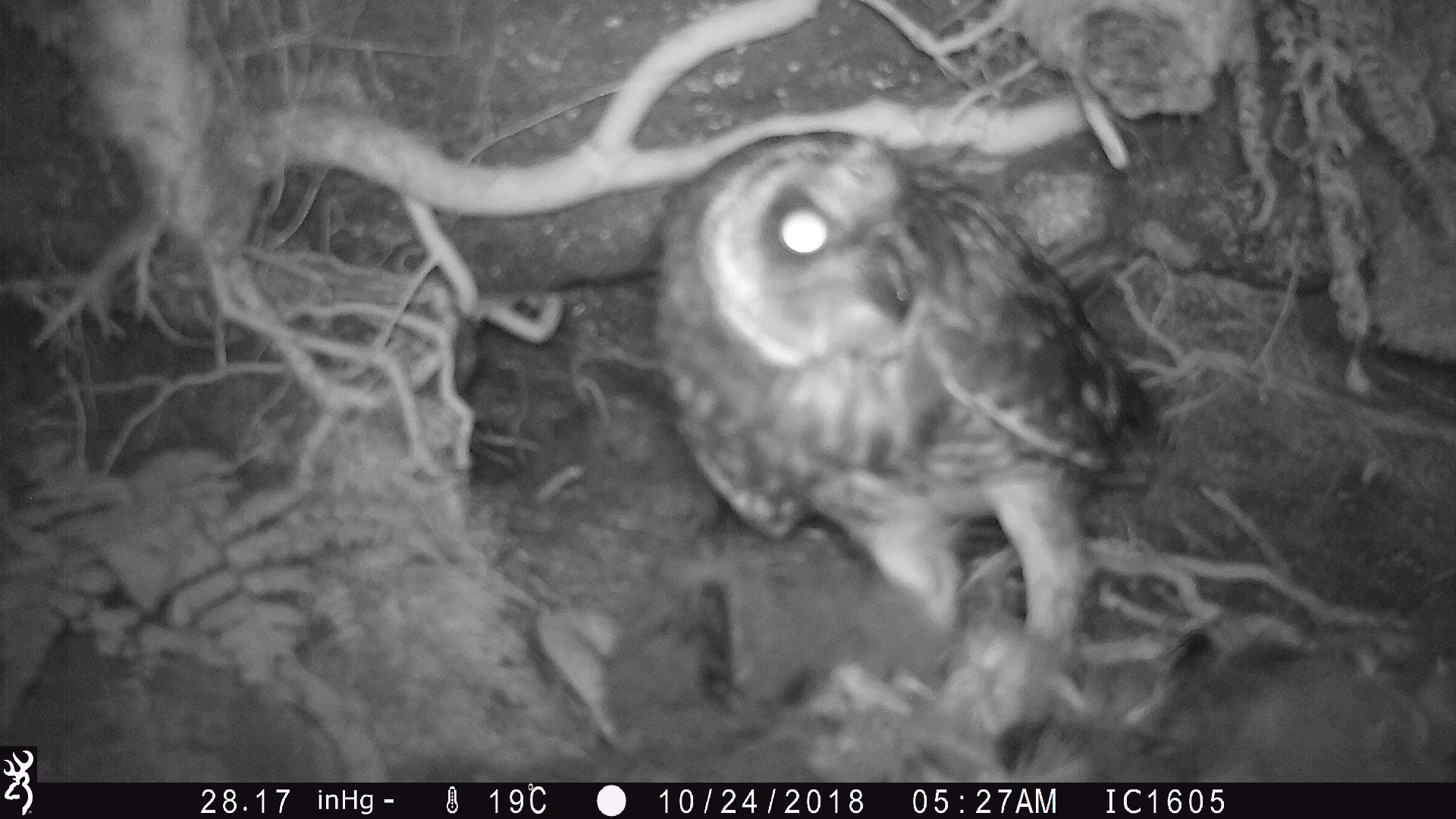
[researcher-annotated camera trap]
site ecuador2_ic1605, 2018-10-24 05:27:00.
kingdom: Animalia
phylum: Chordata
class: Aves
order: Procellariiformes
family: Procellariidae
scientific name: Procellariidae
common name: petrel chick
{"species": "petrel chick (Procellariidae)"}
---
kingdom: Animalia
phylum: Chordata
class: Aves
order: Strigiformes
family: Strigidae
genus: Asio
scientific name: Asio flammeus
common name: short-eared owl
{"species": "short-eared owl (Asio flammeus)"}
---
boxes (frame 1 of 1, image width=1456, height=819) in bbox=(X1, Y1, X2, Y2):
petrel chick: bbox=(514, 595, 1456, 783)
short-eared owl: bbox=(653, 123, 1171, 680)